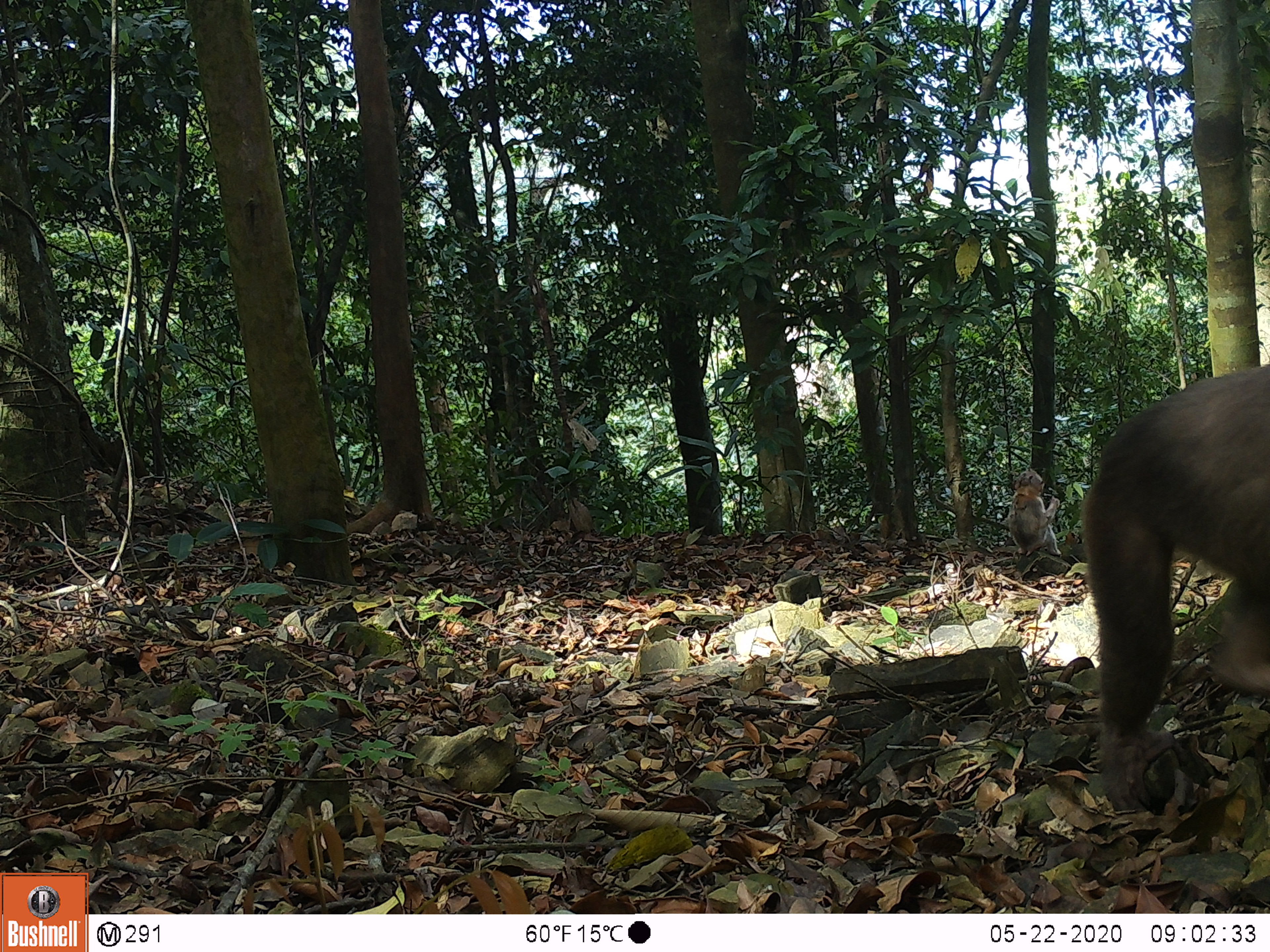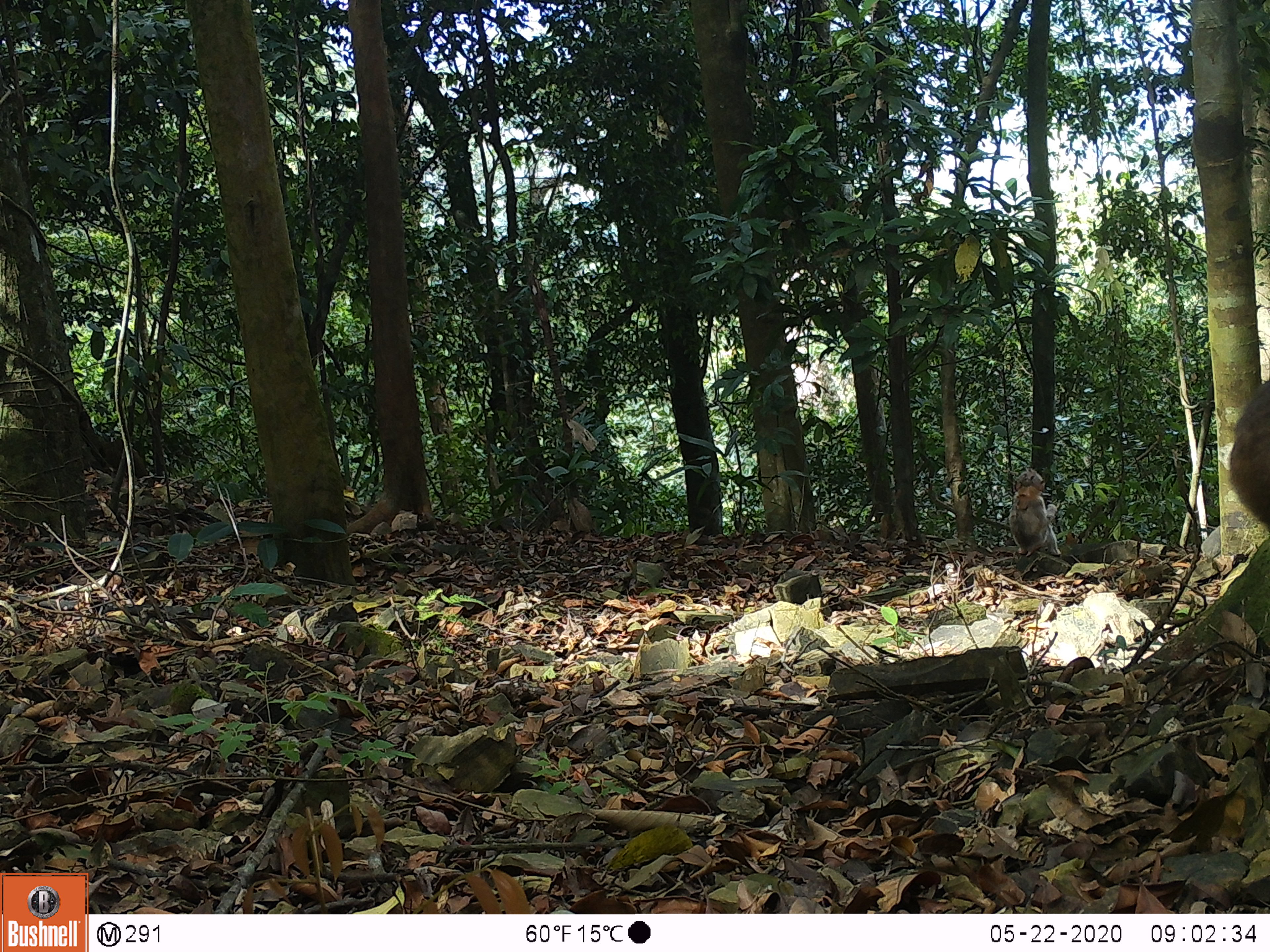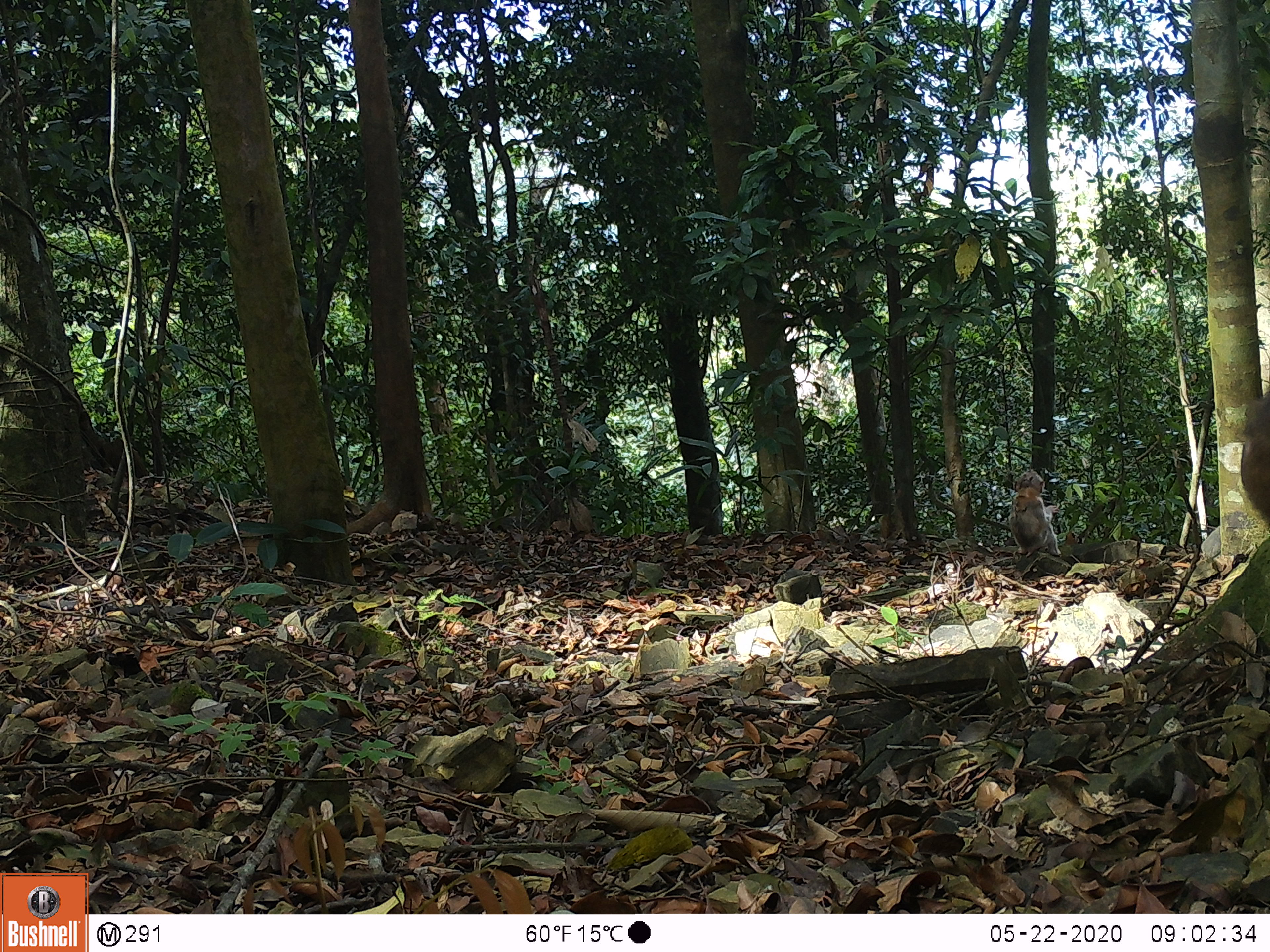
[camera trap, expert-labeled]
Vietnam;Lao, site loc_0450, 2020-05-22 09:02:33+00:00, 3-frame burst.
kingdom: Animalia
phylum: Chordata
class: Mammalia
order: Primates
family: Cercopithecidae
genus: Macaca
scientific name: Macaca arctoides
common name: stump-tailed macaque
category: stump tailed macaque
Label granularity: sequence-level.